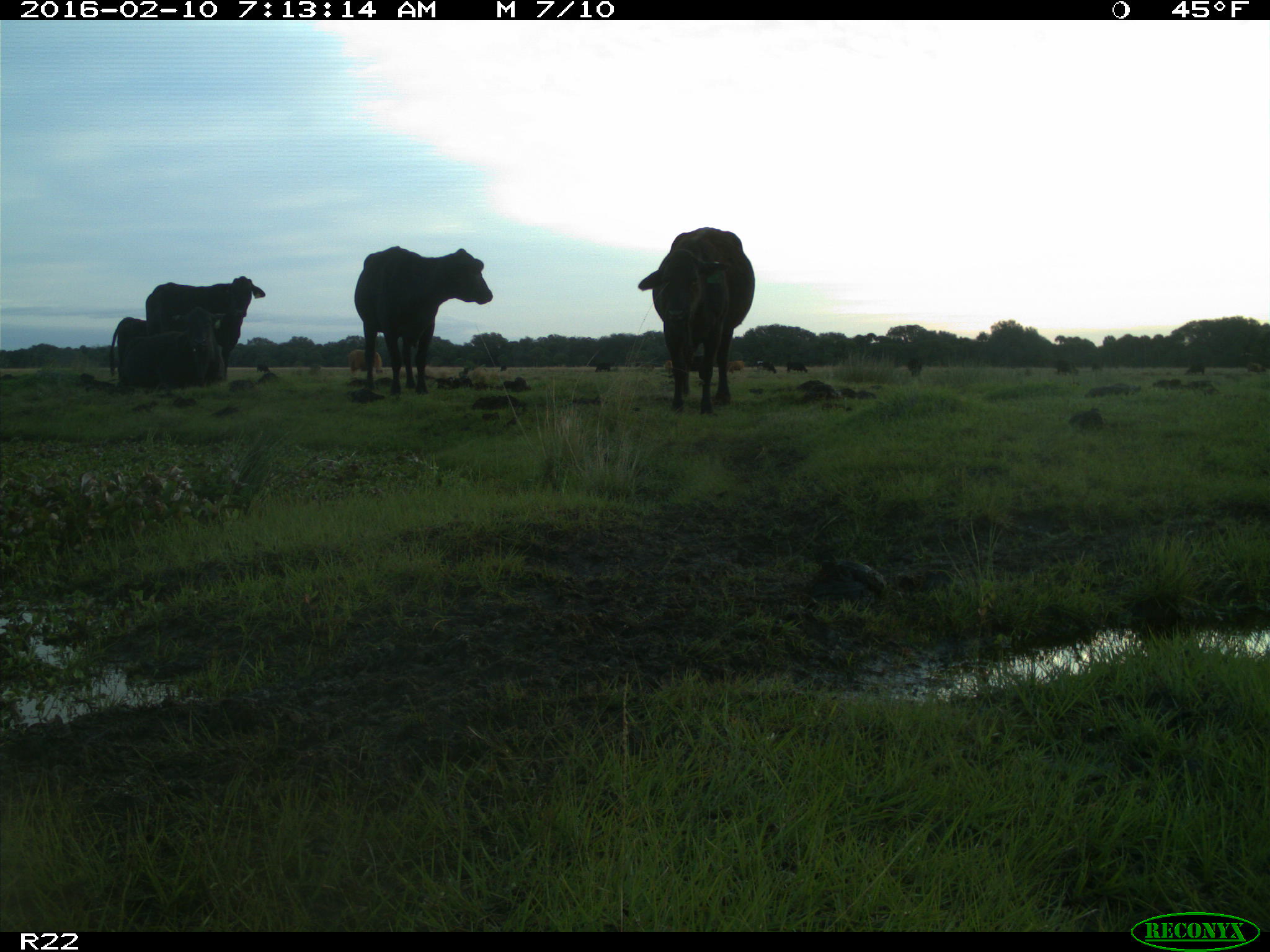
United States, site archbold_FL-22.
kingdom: Animalia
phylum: Chordata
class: Mammalia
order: Artiodactyla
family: Bovidae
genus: Bos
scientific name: Bos taurus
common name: domestic cow